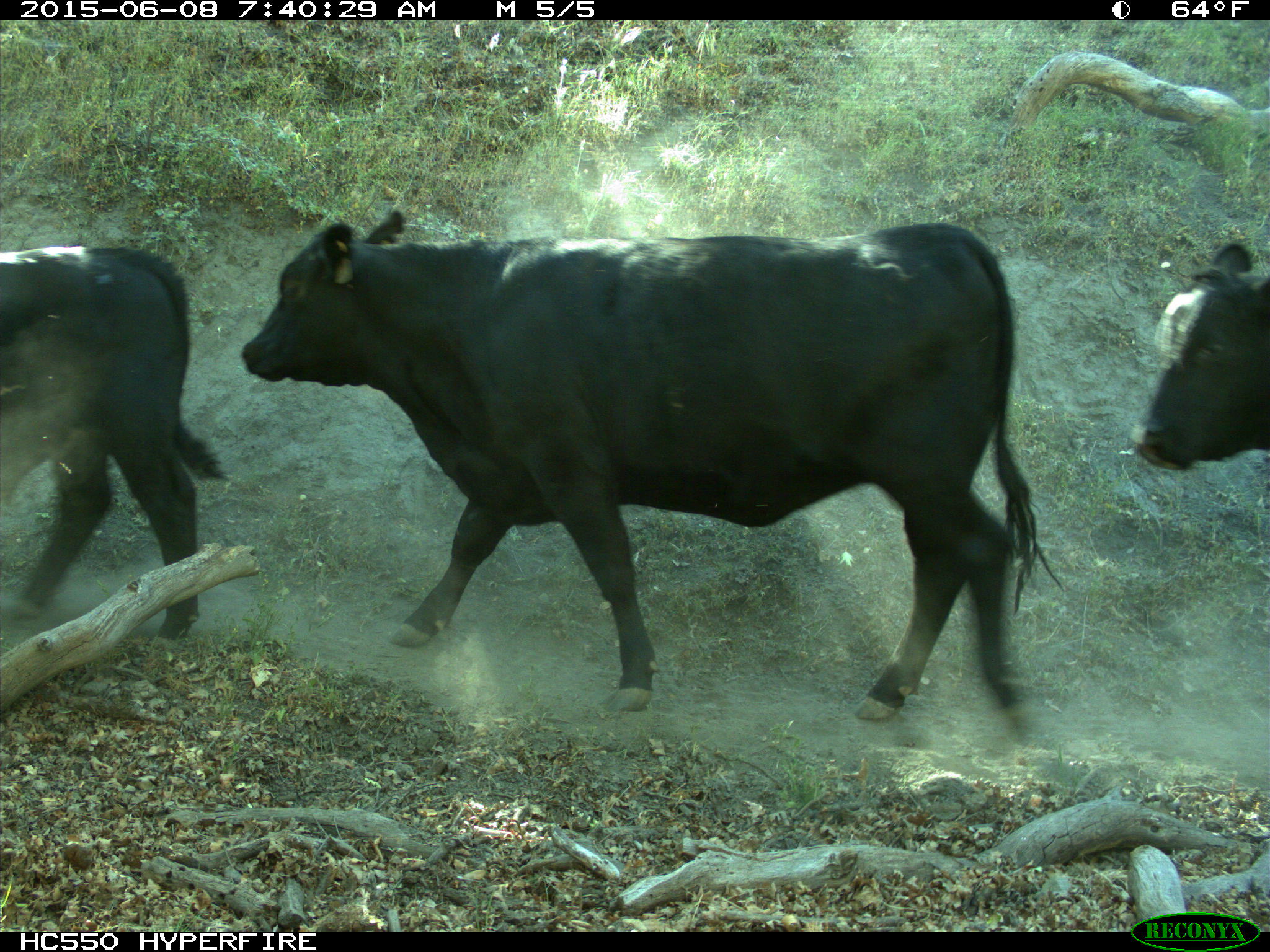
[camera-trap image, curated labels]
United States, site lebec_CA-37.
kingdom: Animalia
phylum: Chordata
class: Mammalia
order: Artiodactyla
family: Bovidae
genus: Bos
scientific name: Bos taurus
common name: domestic cow